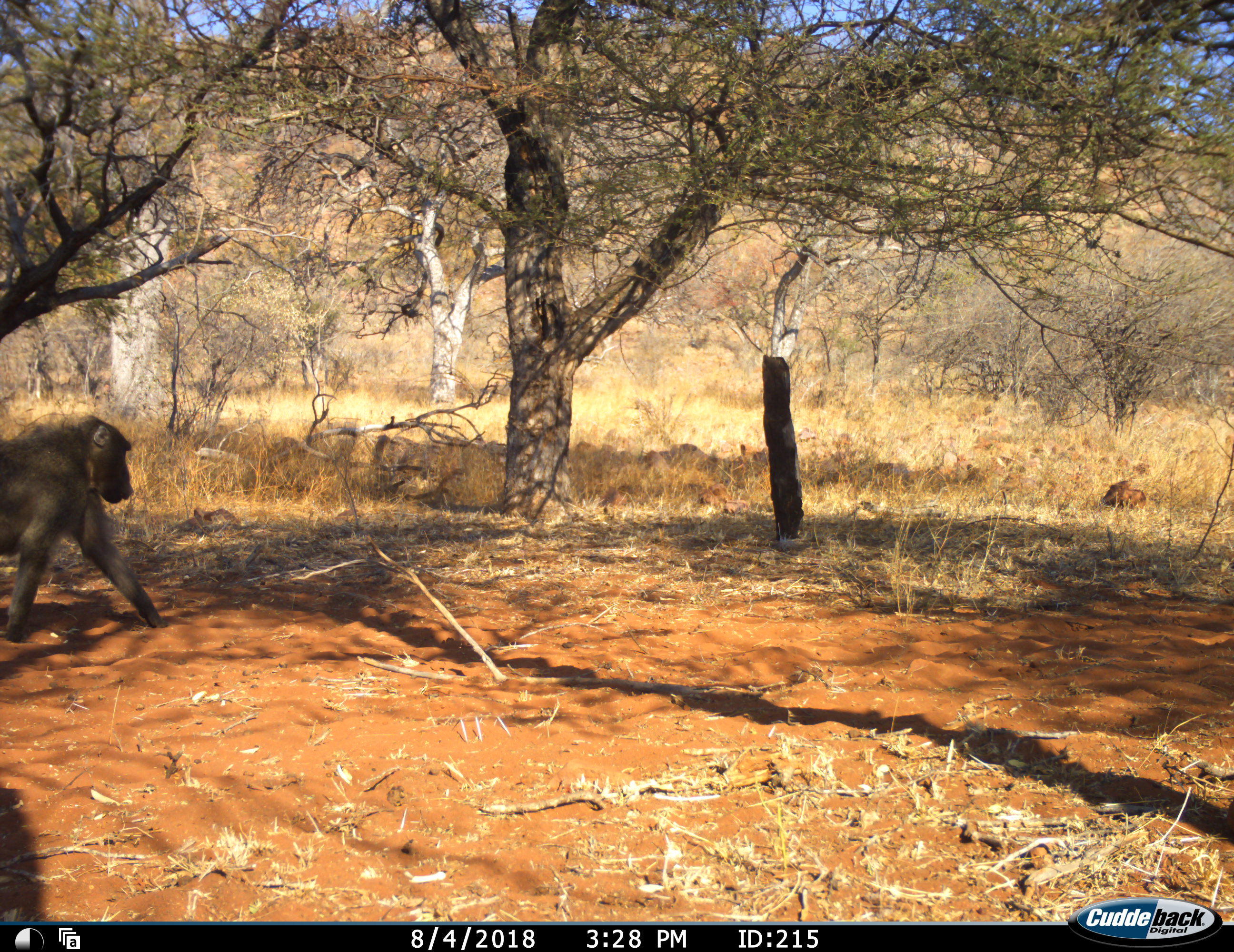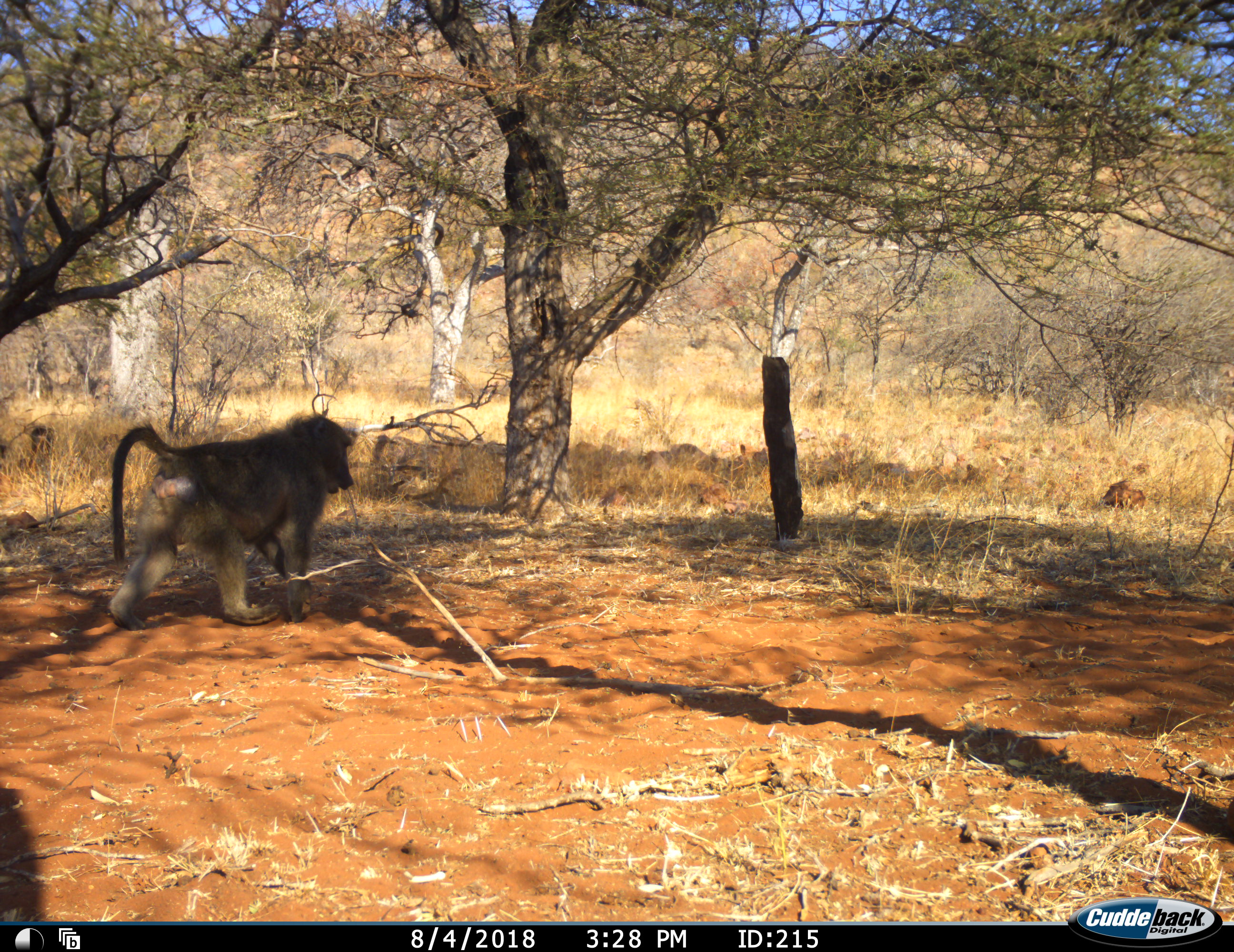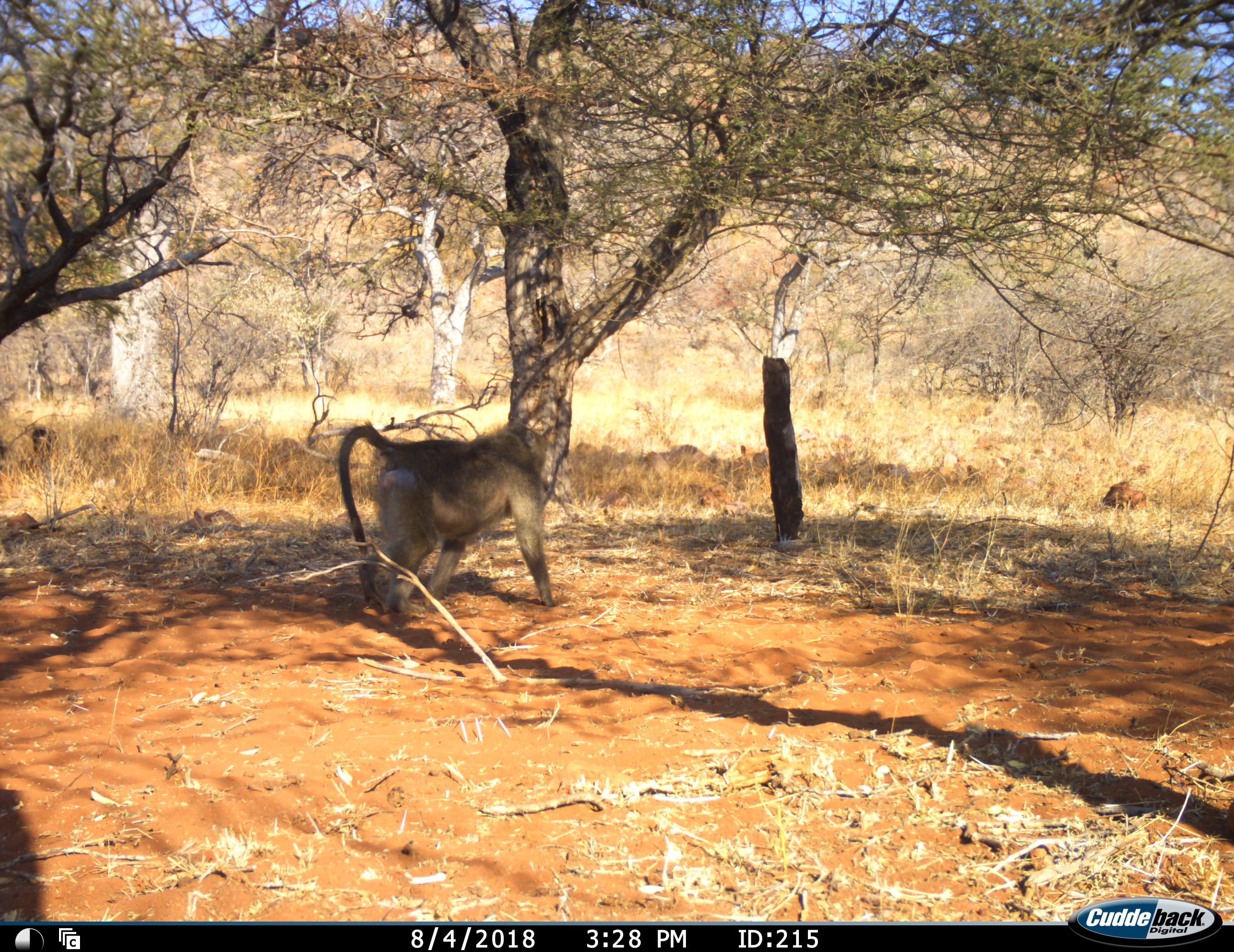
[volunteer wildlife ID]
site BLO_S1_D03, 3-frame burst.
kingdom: Animalia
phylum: Chordata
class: Mammalia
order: Primates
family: Cercopithecidae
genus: Papio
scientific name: Papio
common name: baboon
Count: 1.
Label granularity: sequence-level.